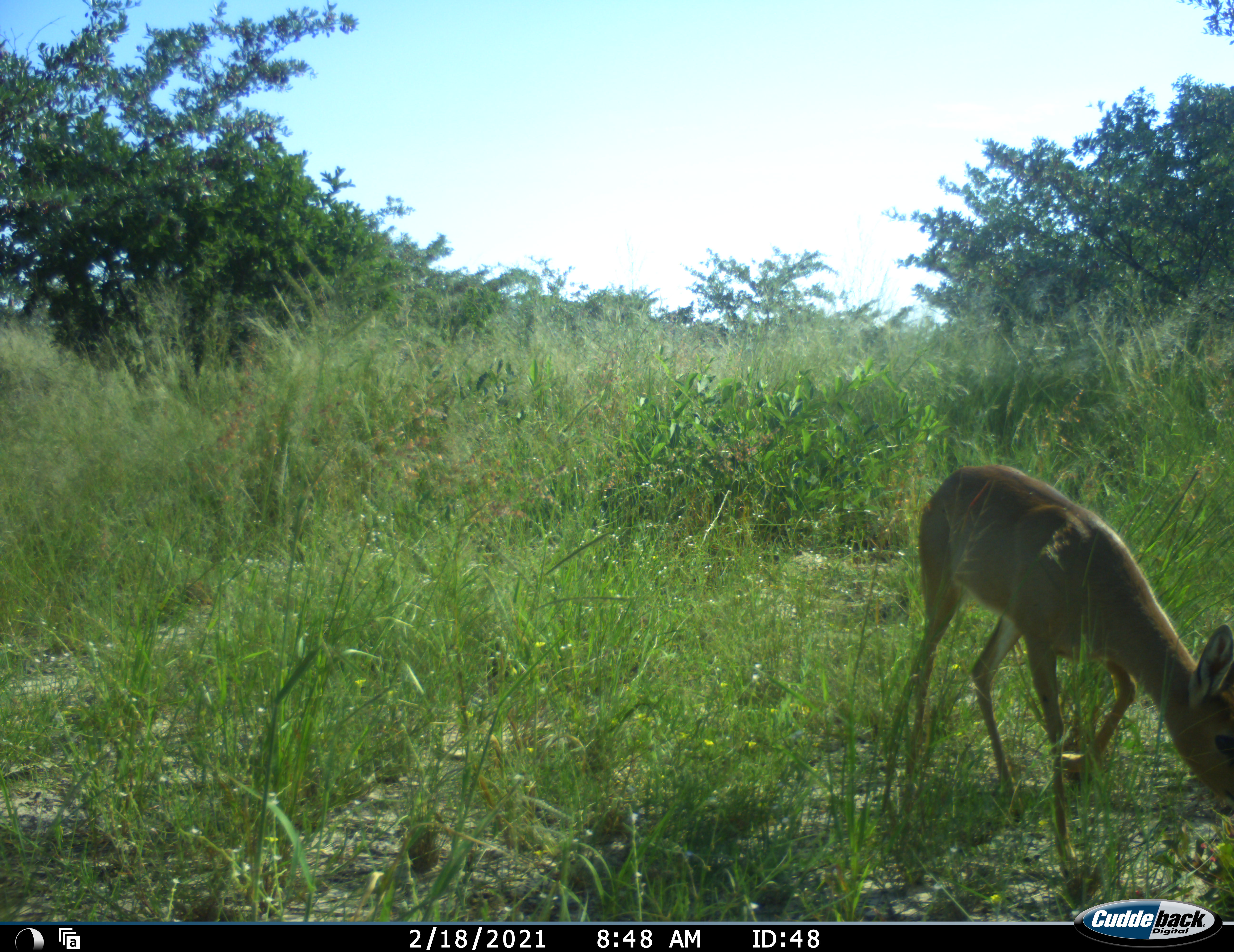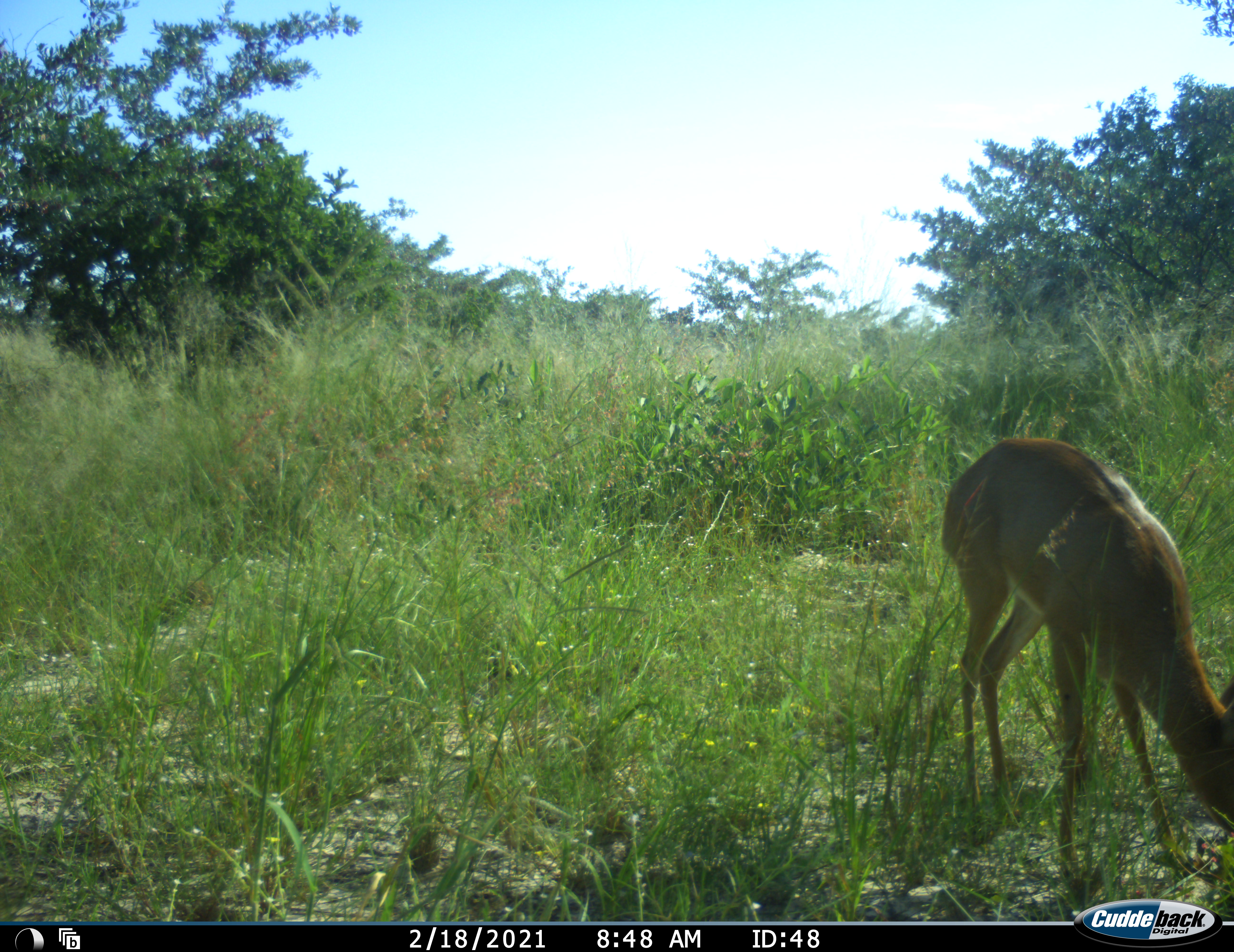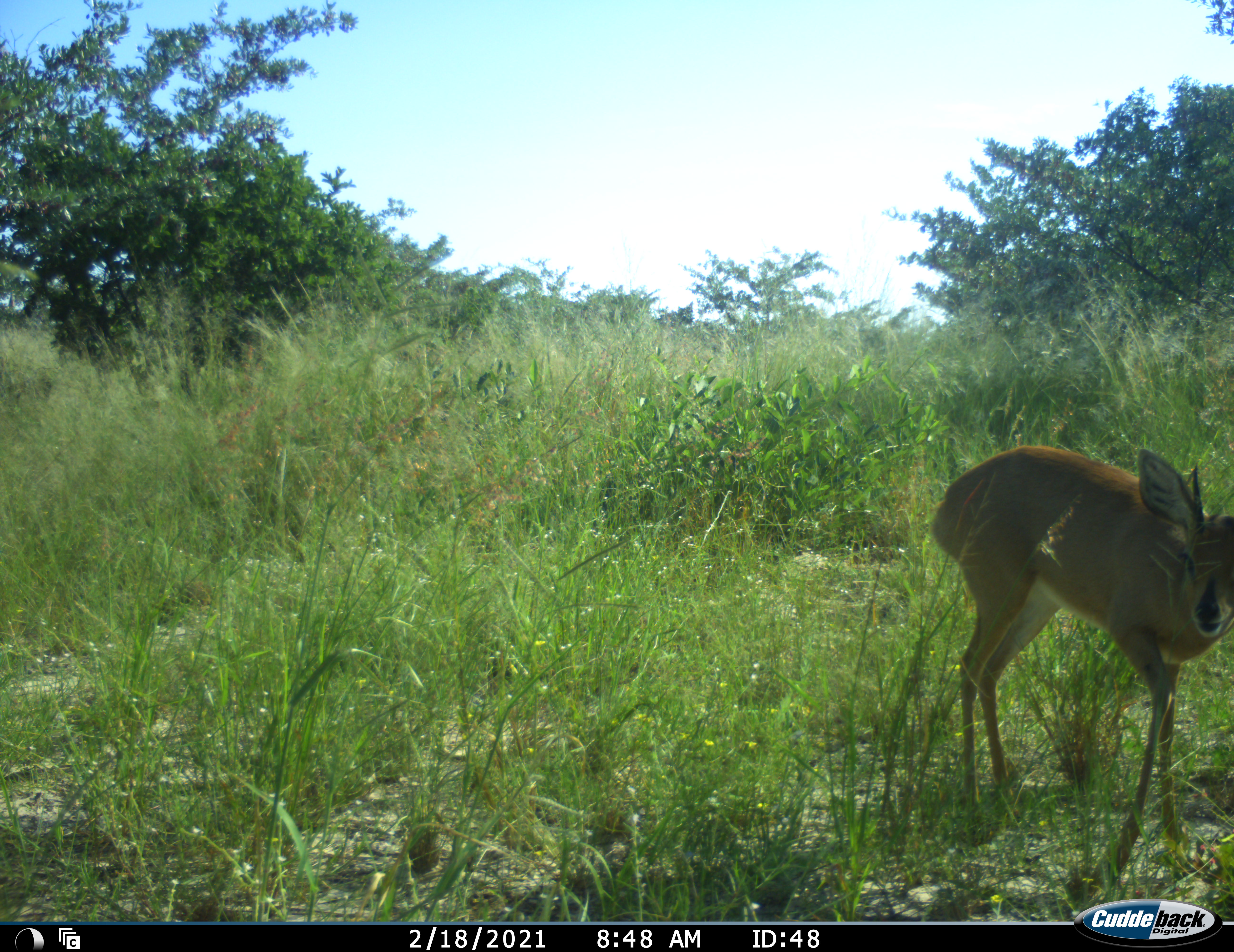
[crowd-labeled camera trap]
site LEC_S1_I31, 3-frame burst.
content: unidentified animal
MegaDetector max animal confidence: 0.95